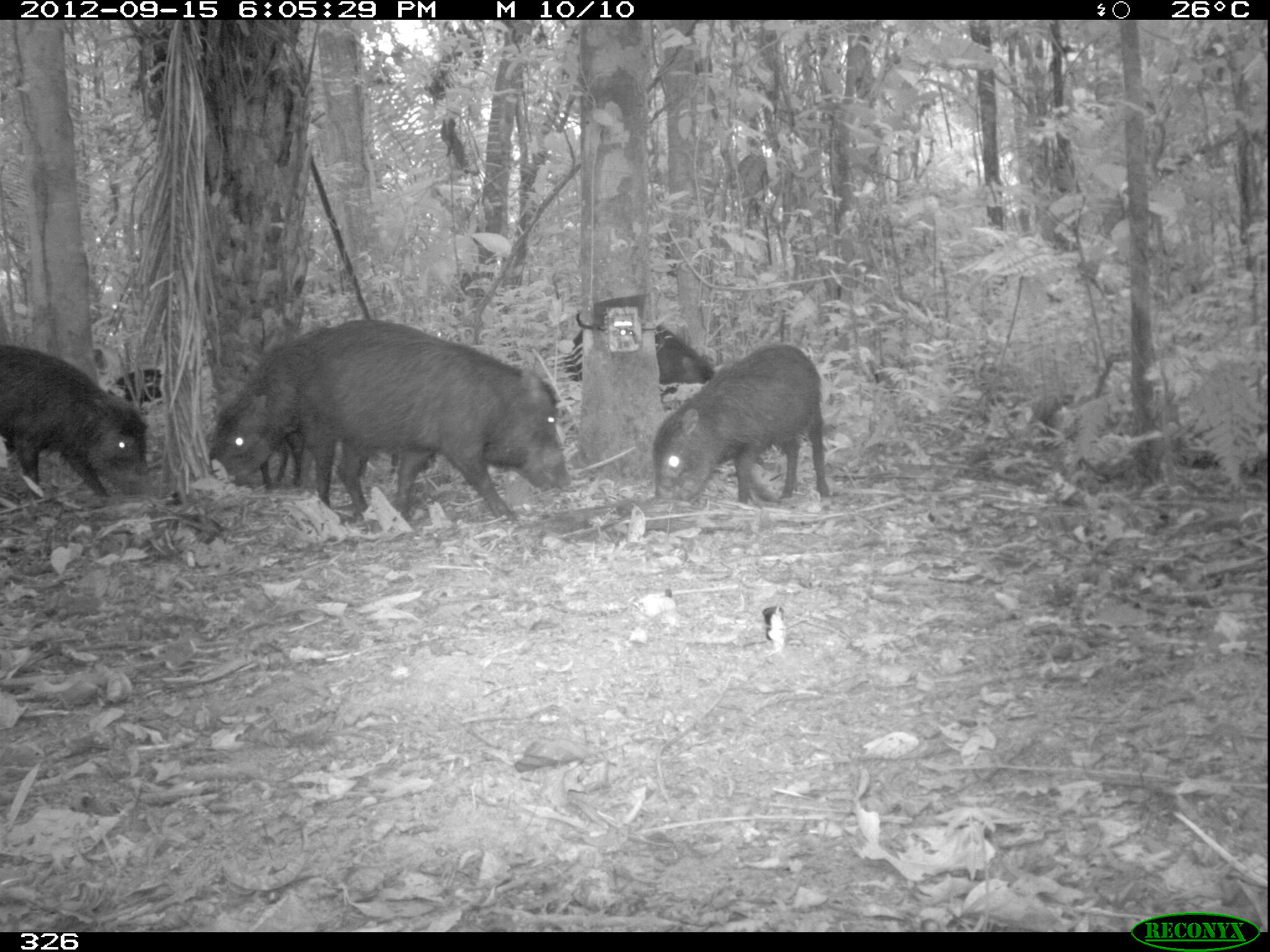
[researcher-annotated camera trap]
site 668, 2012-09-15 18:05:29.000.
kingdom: Animalia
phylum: Chordata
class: Mammalia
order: Artiodactyla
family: Tayassuidae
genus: Tayassu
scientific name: Tayassu pecari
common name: white-lipped peccary